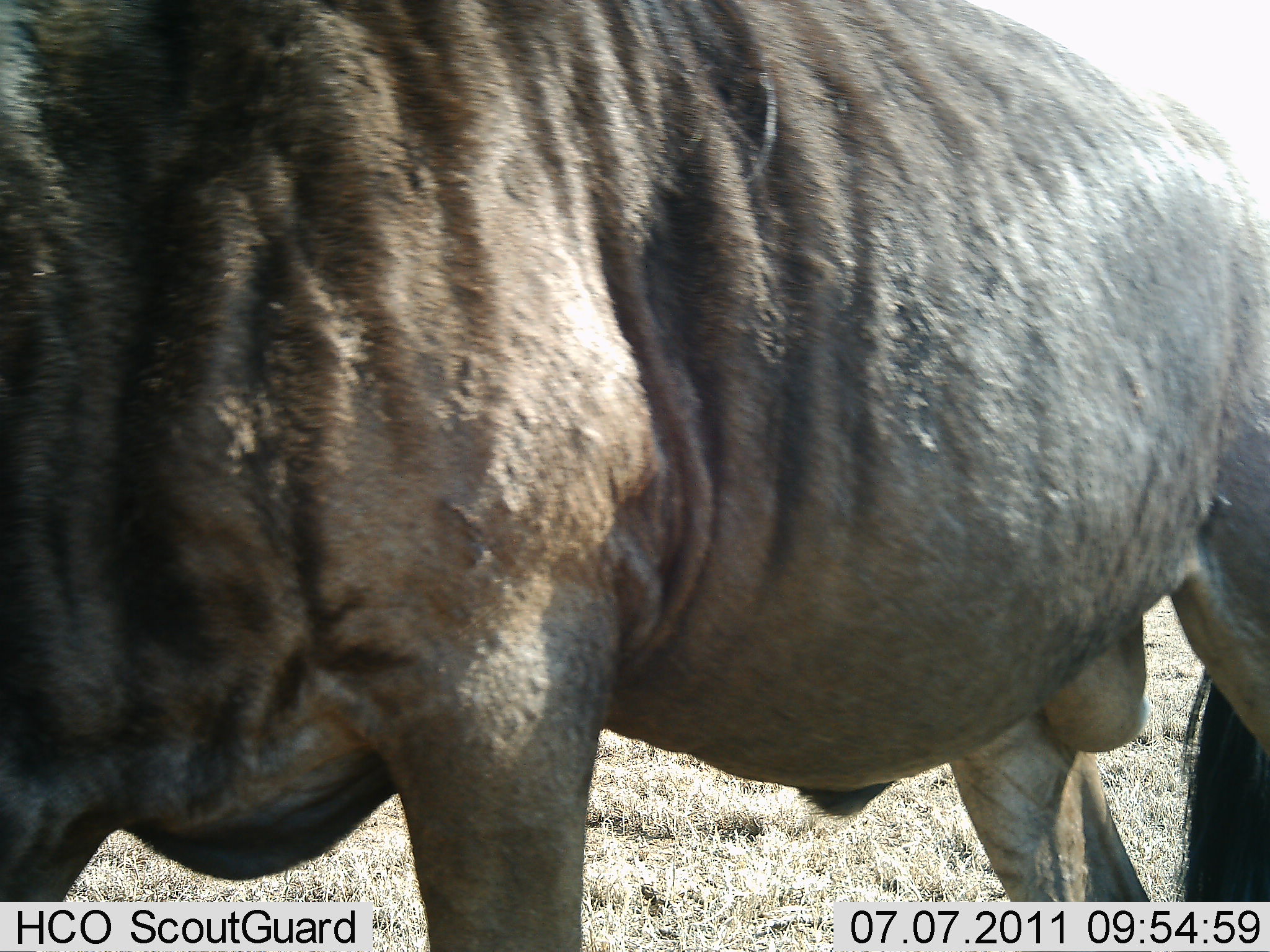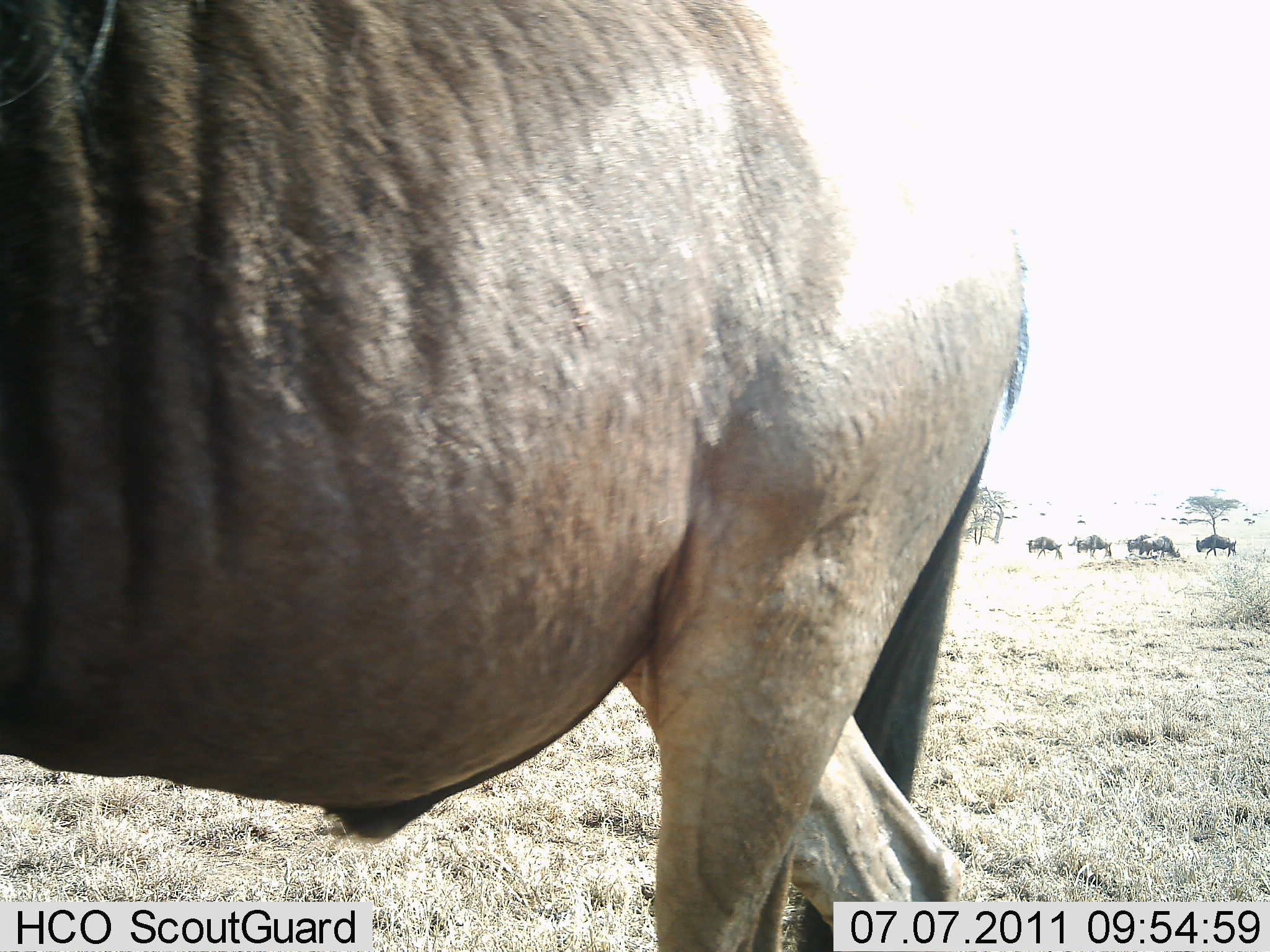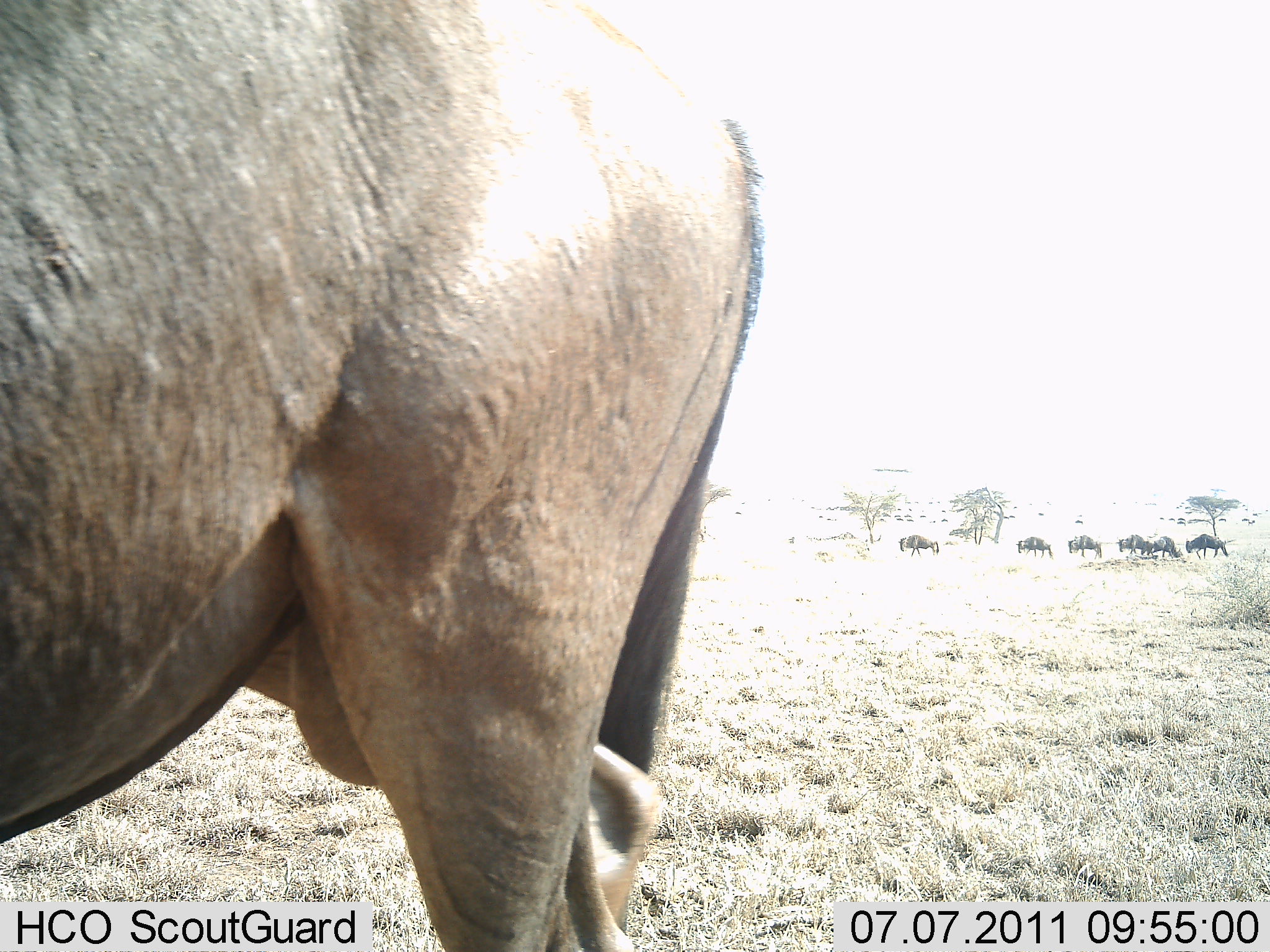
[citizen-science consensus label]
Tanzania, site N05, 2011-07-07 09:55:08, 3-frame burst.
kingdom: Animalia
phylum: Chordata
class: Mammalia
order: Artiodactyla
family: Bovidae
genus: Connochaetes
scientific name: Connochaetes taurinus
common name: blue wildebeest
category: wildebeest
Wildebeest (blue wildebeest) (Connochaetes taurinus), count 7. Behavior (volunteer vote fractions): standing 20%, resting 0%, moving 90%, interacting 0%. Young present (vote fraction): 0%. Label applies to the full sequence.